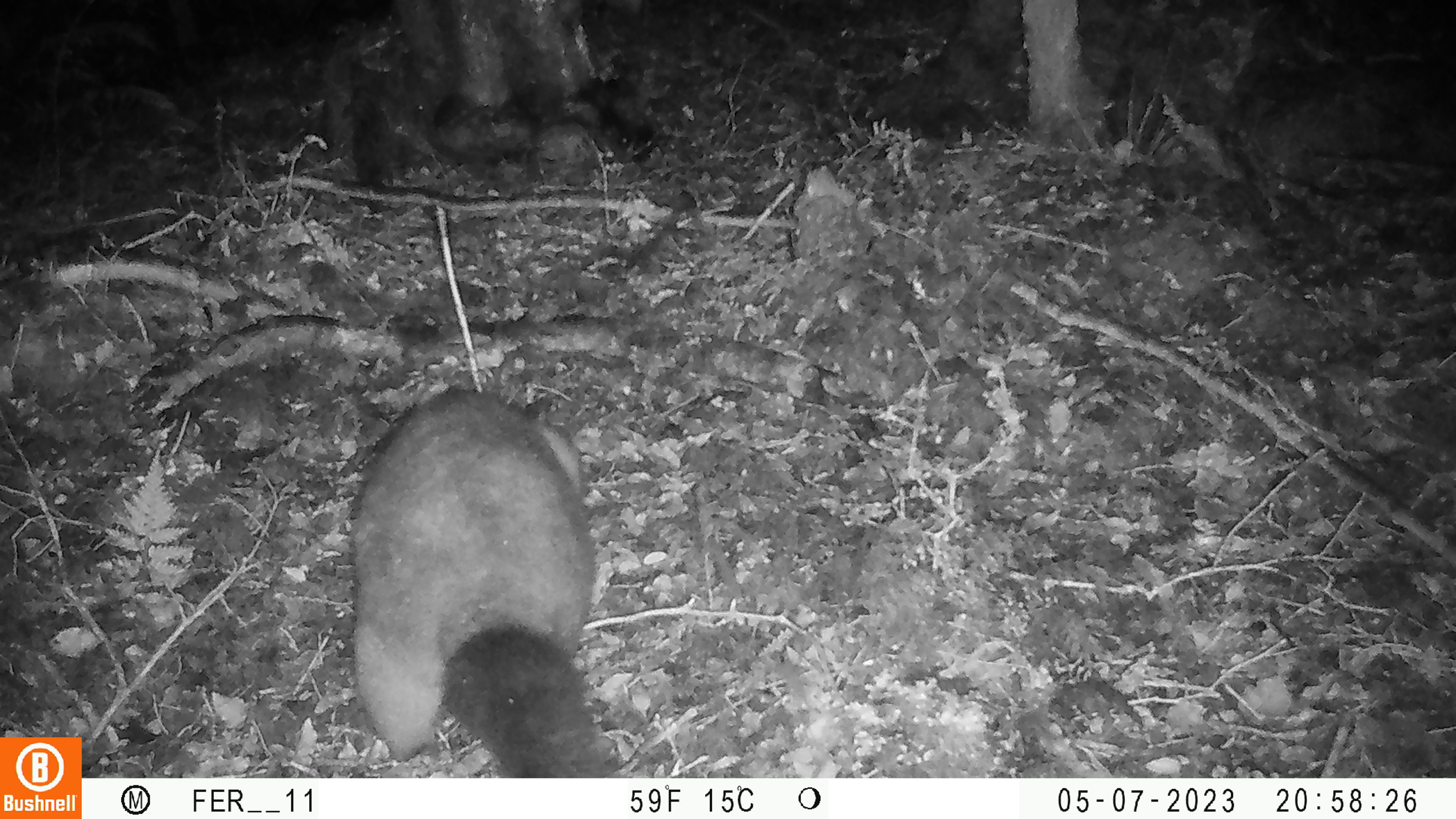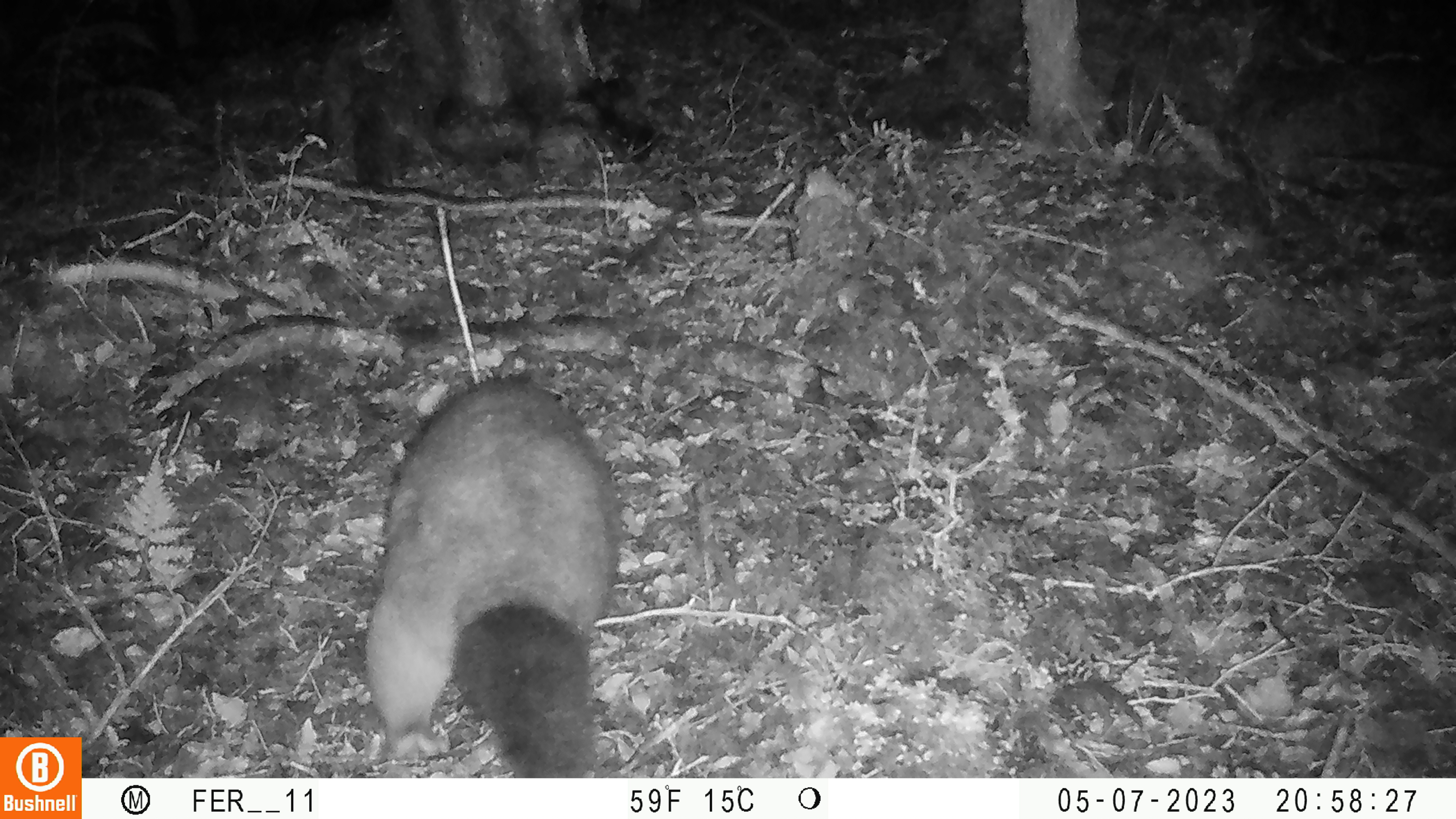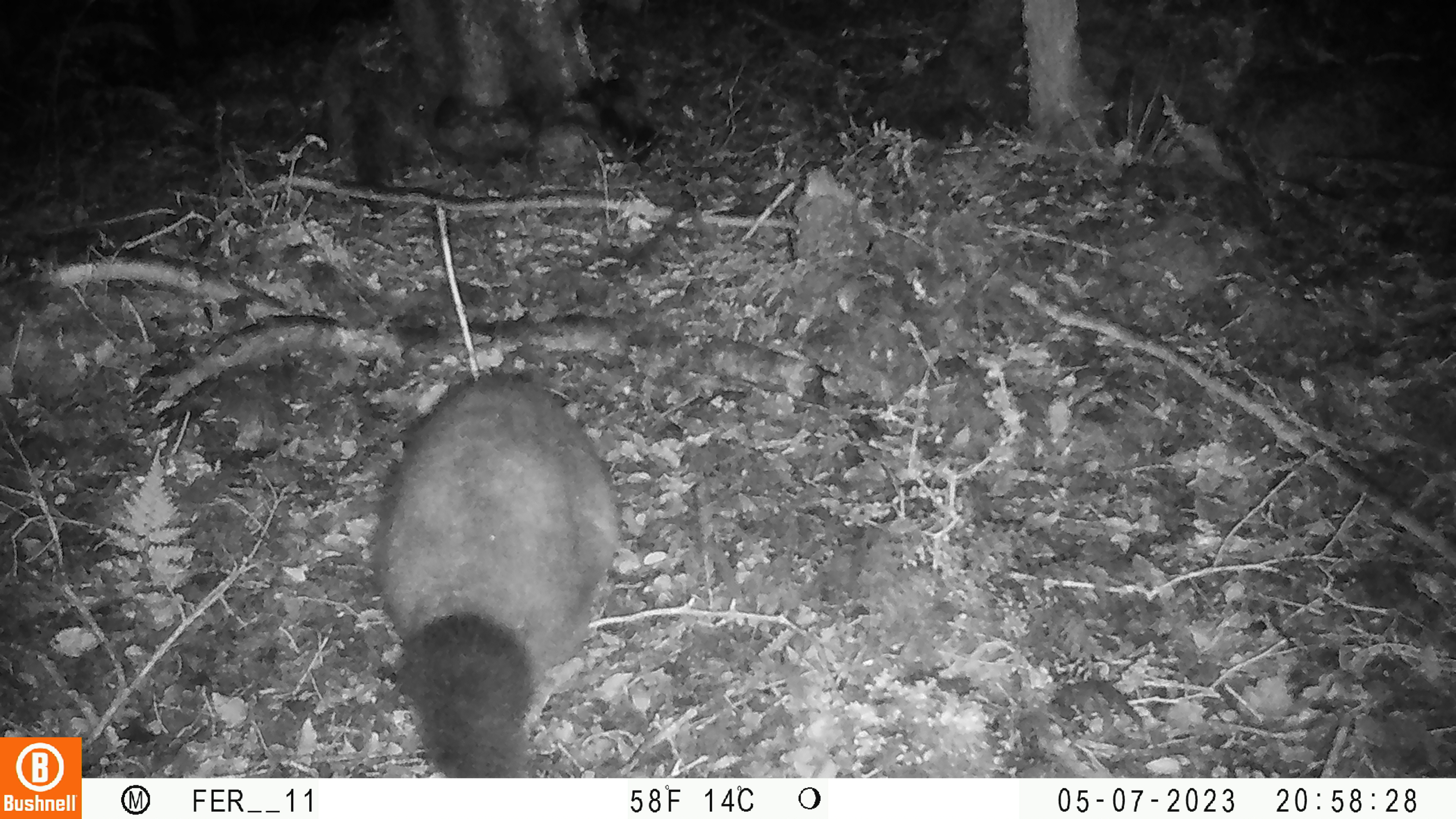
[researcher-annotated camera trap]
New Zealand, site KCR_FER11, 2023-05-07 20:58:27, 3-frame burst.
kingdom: Animalia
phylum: Chordata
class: Mammalia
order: Diprotodontia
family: Phalangeridae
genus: Trichosurus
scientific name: Trichosurus vulpecula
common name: common brushtail possum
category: possum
Possum (common brushtail possum) (Trichosurus vulpecula).